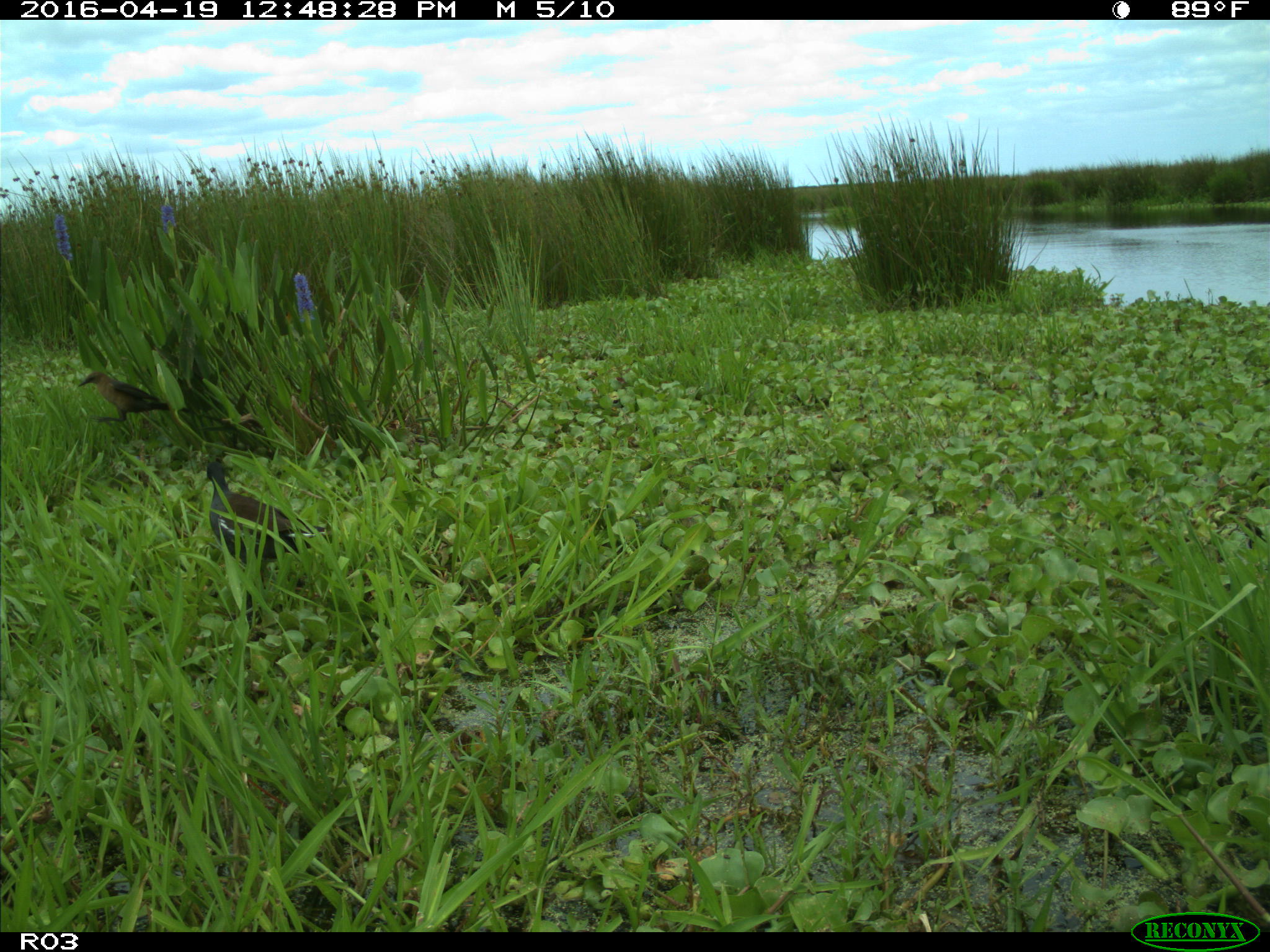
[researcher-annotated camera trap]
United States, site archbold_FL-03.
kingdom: Animalia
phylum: Chordata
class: Aves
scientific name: Aves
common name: birds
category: unidentified bird